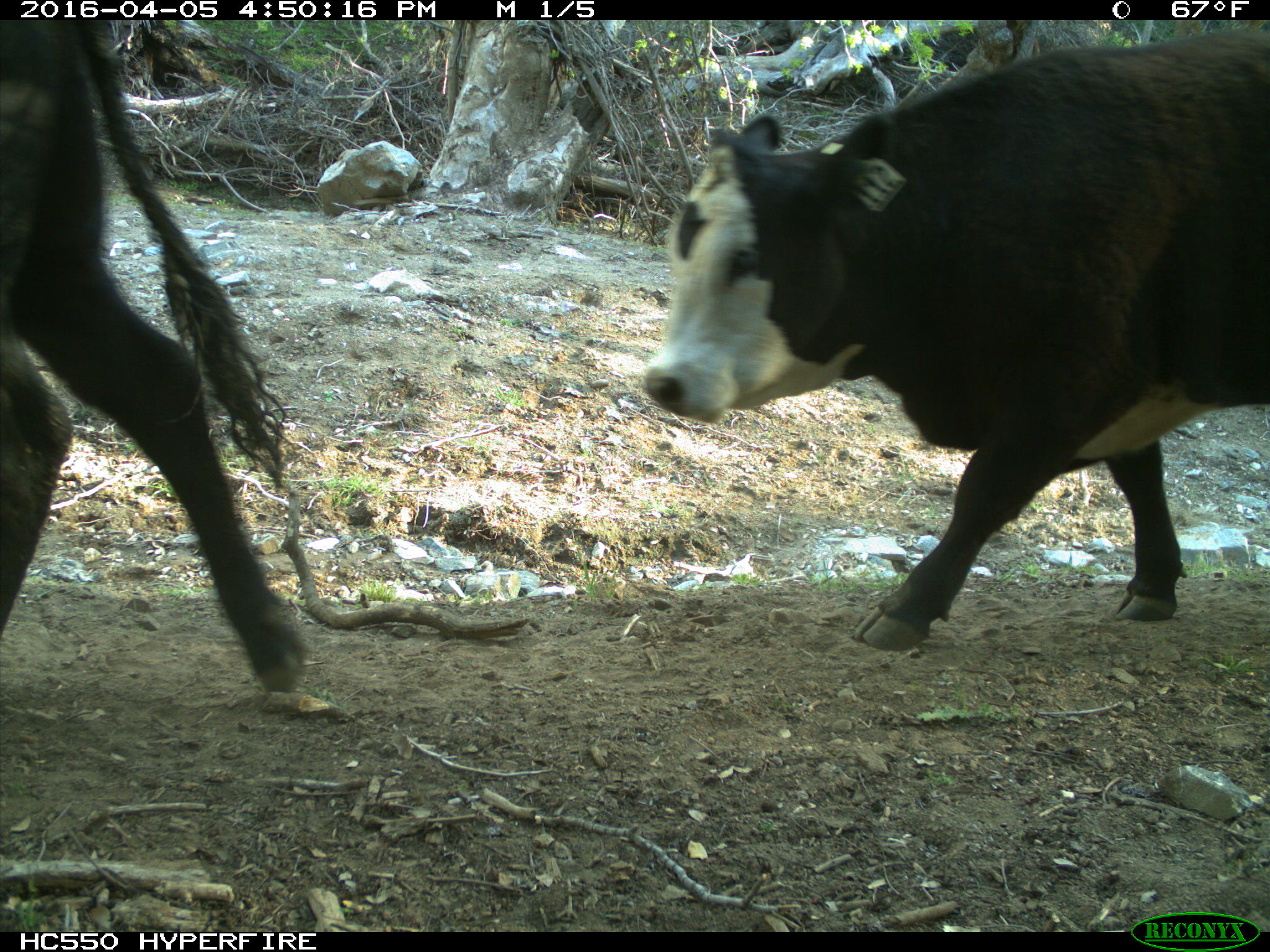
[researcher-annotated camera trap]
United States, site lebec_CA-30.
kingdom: Animalia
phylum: Chordata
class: Mammalia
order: Artiodactyla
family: Bovidae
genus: Bos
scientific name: Bos taurus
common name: domestic cow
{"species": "Bos taurus (domestic cow)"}